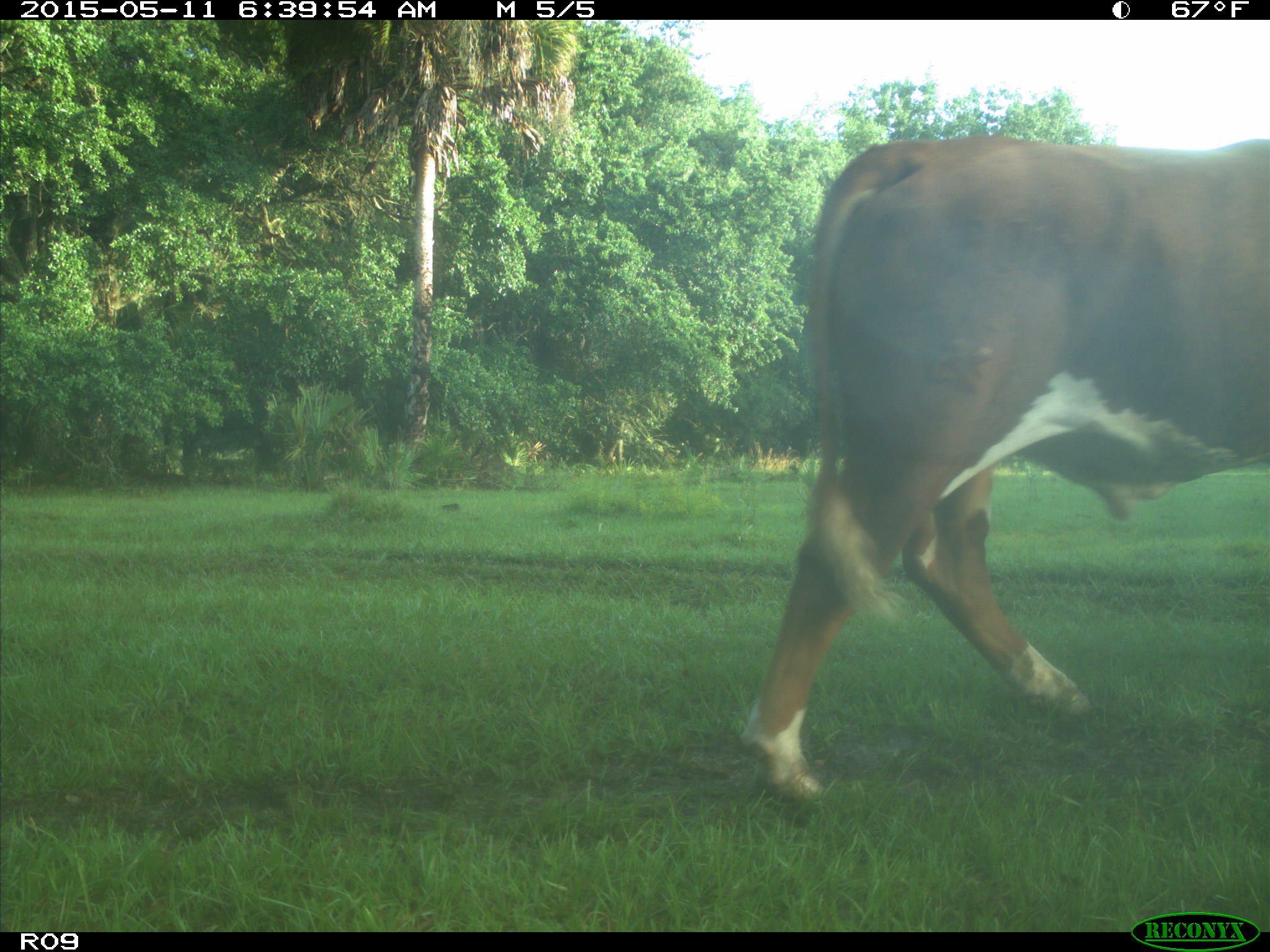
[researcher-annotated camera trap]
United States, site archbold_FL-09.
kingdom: Animalia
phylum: Chordata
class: Mammalia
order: Artiodactyla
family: Bovidae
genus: Bos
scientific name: Bos taurus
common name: domestic cow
Bos taurus (domestic cow).